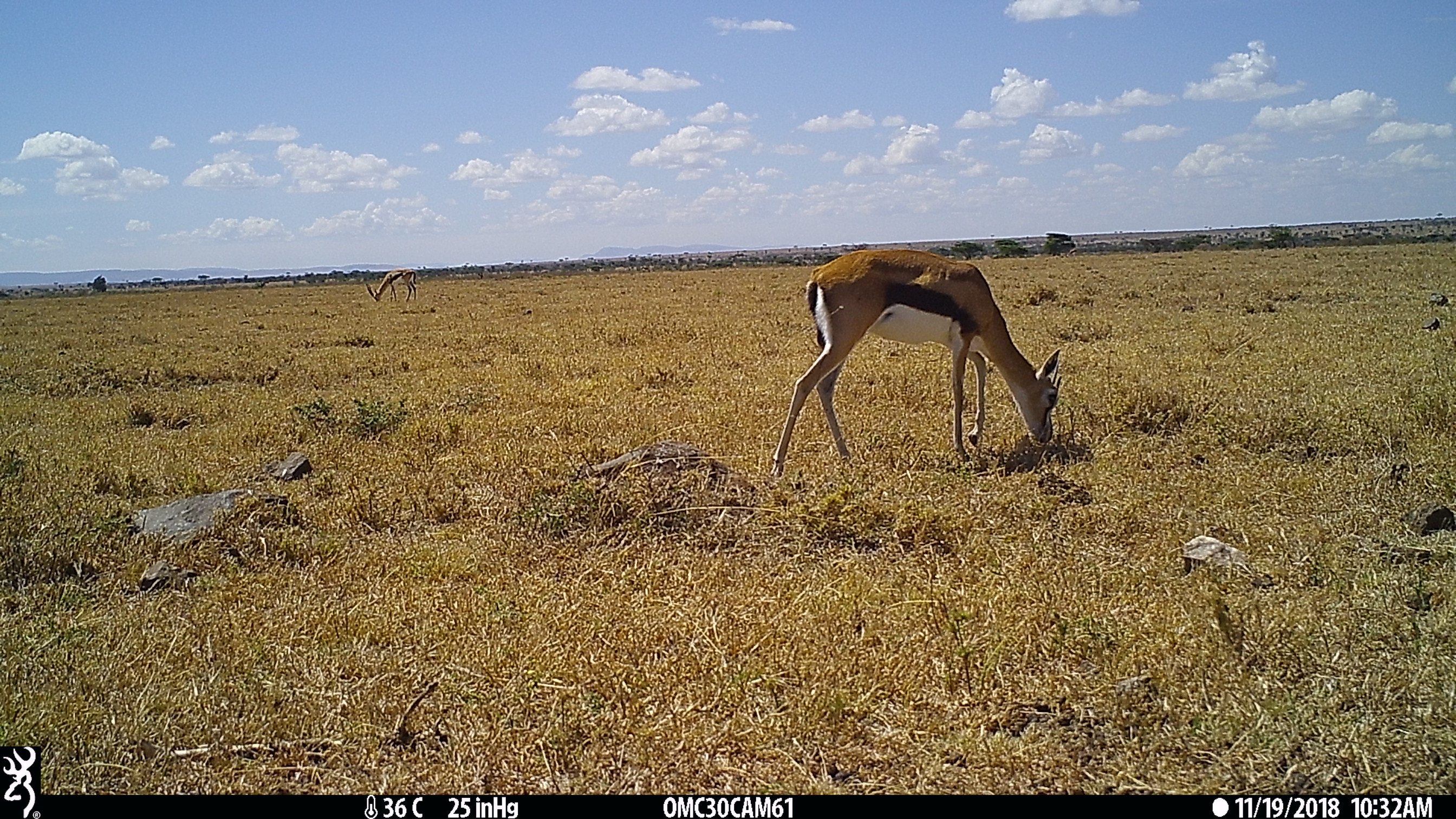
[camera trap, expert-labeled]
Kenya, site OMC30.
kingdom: Animalia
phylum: Chordata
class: Mammalia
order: Artiodactyla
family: Bovidae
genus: Eudorcas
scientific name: Eudorcas thomsonii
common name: thomon's gazelle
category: gazelle thomsons